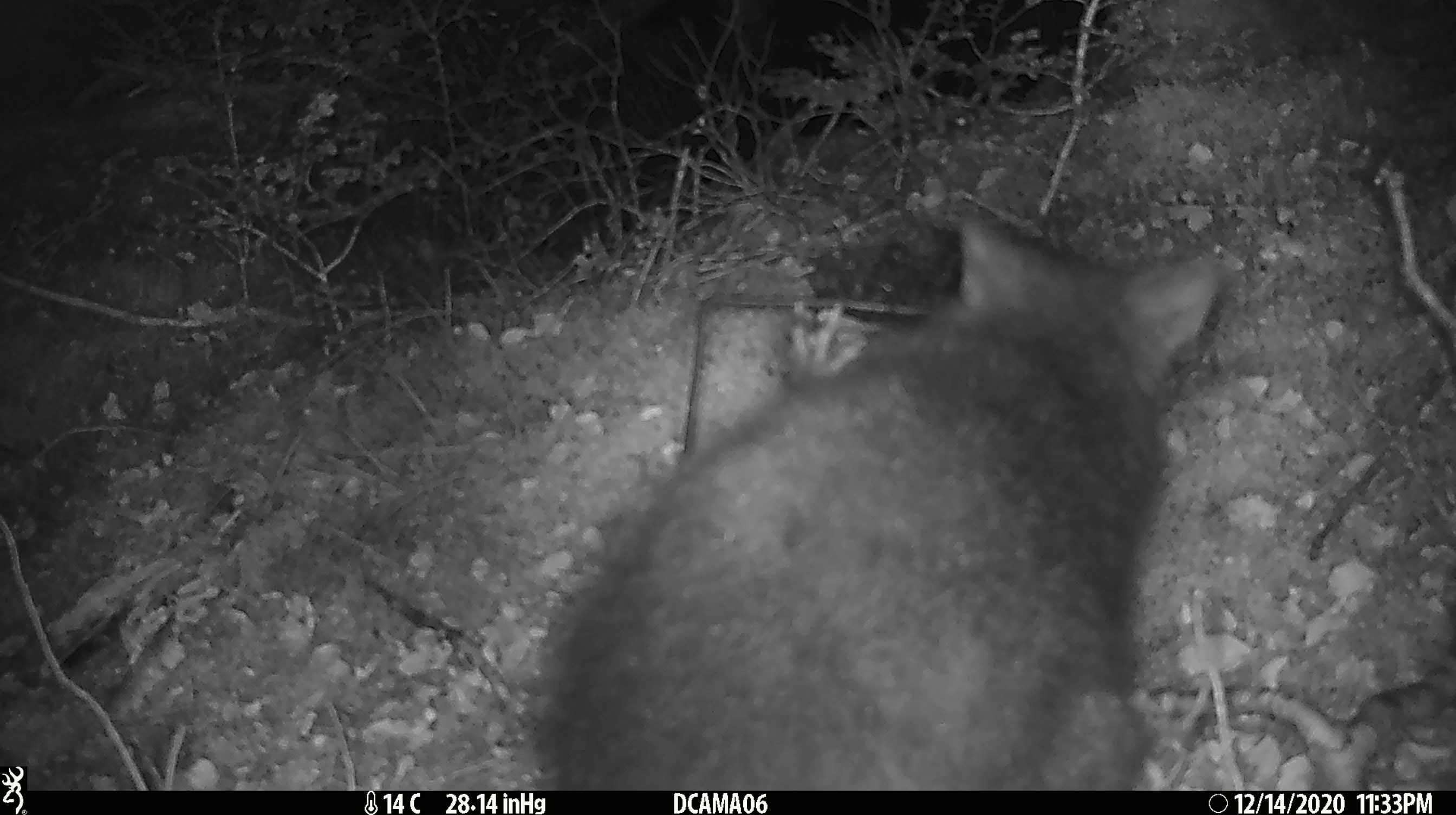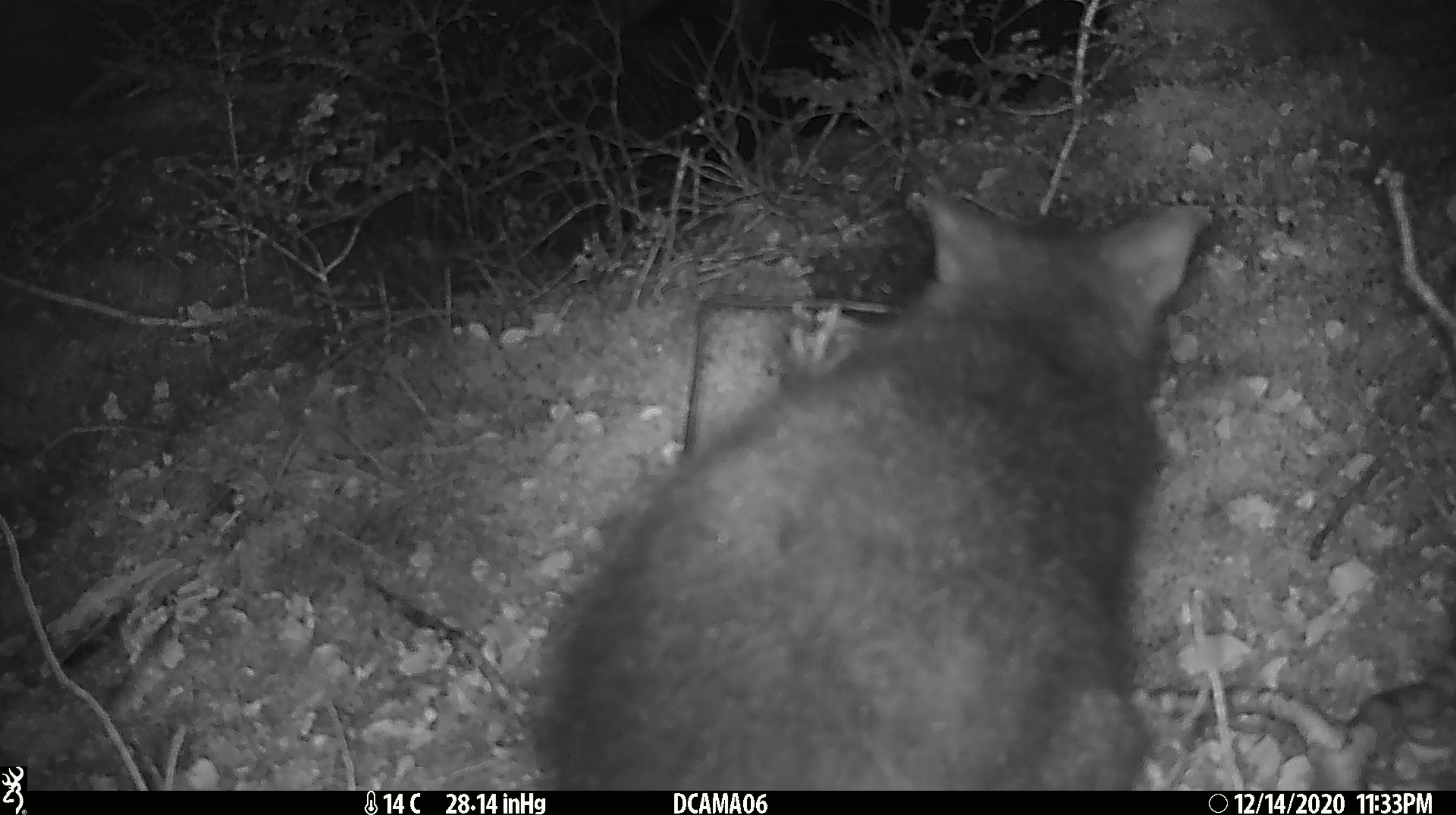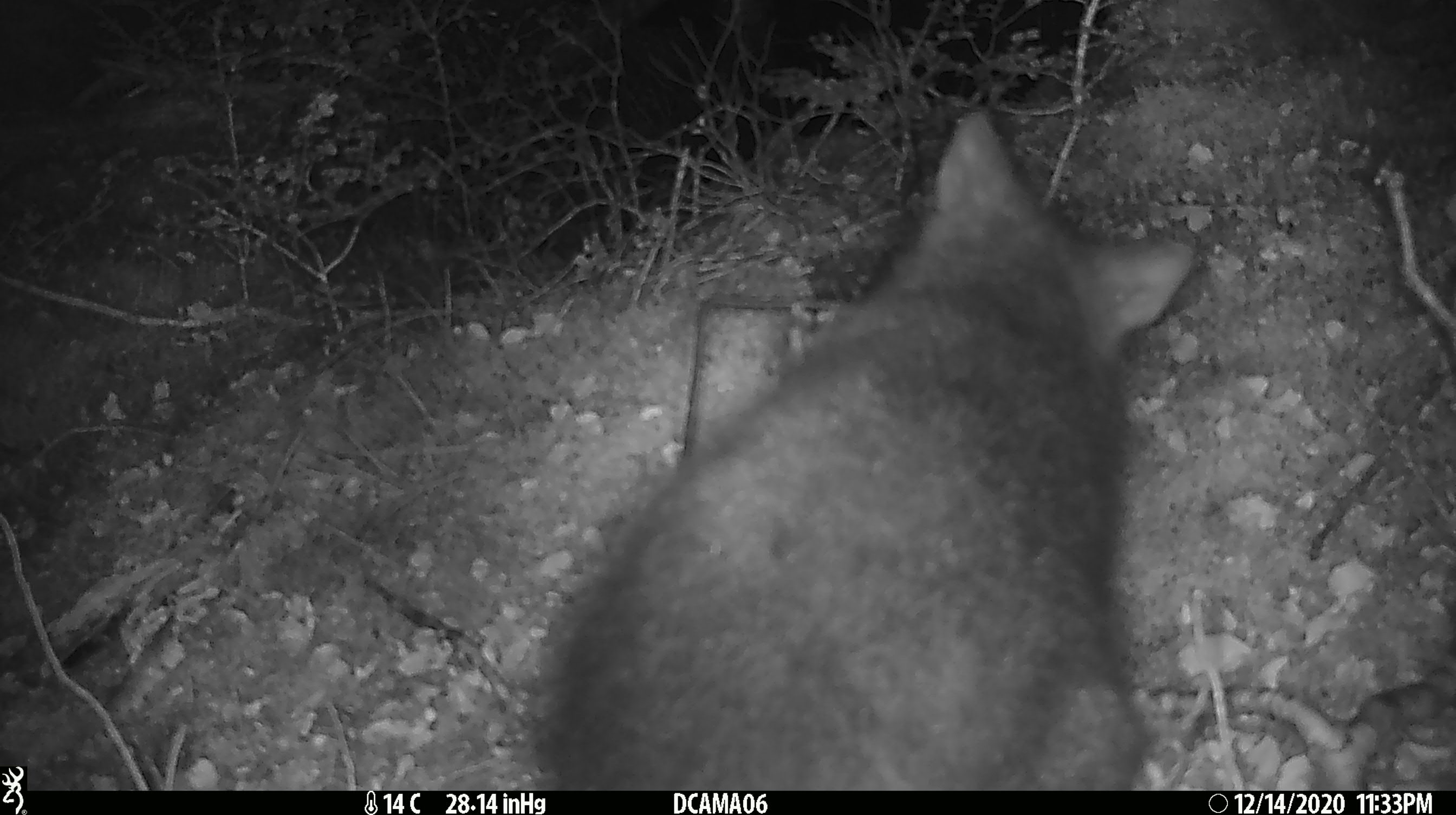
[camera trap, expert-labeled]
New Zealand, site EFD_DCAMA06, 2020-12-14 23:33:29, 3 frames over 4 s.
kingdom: Animalia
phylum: Chordata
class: Mammalia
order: Diprotodontia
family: Phalangeridae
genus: Trichosurus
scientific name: Trichosurus vulpecula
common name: common brushtail possum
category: possum